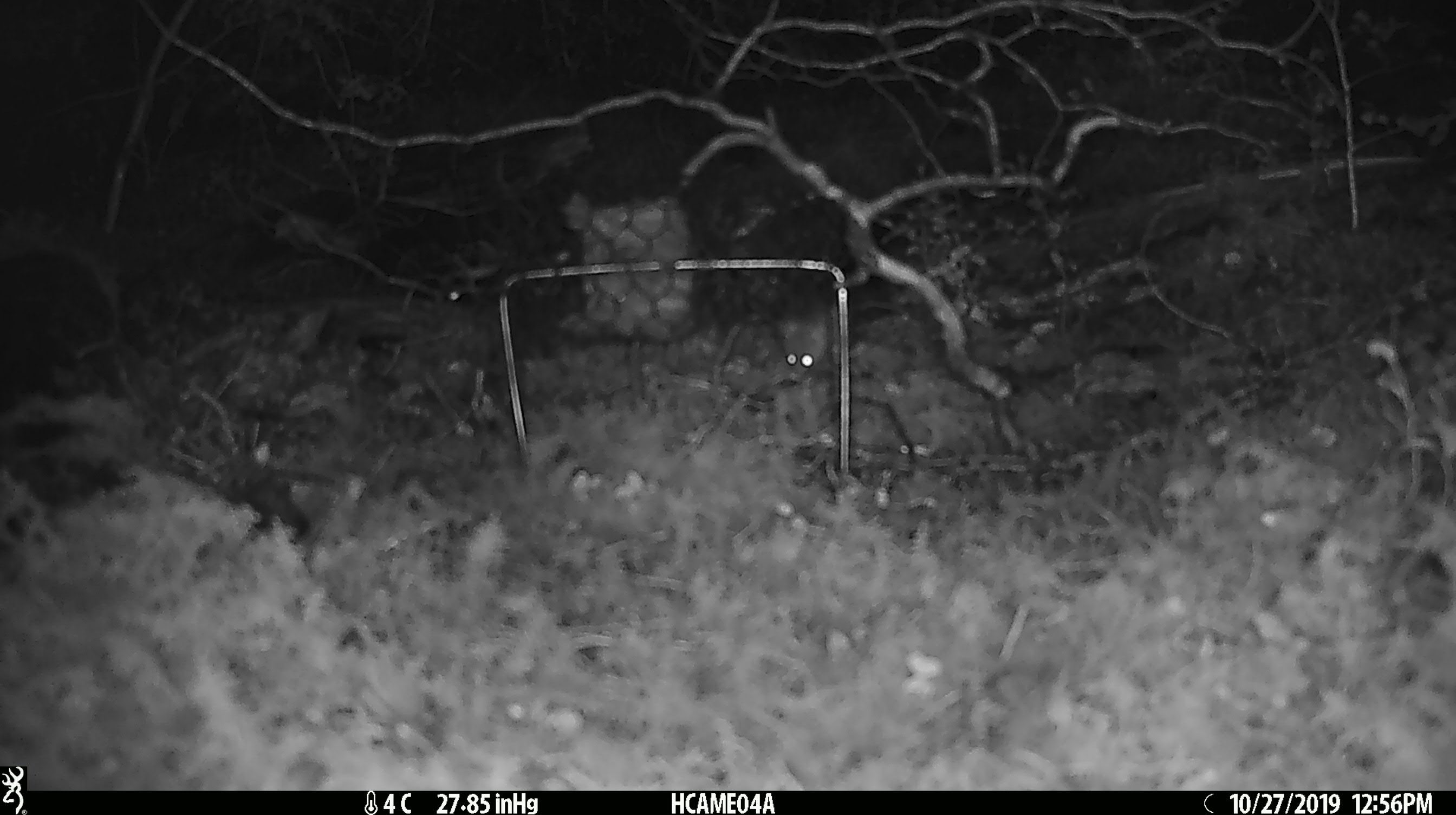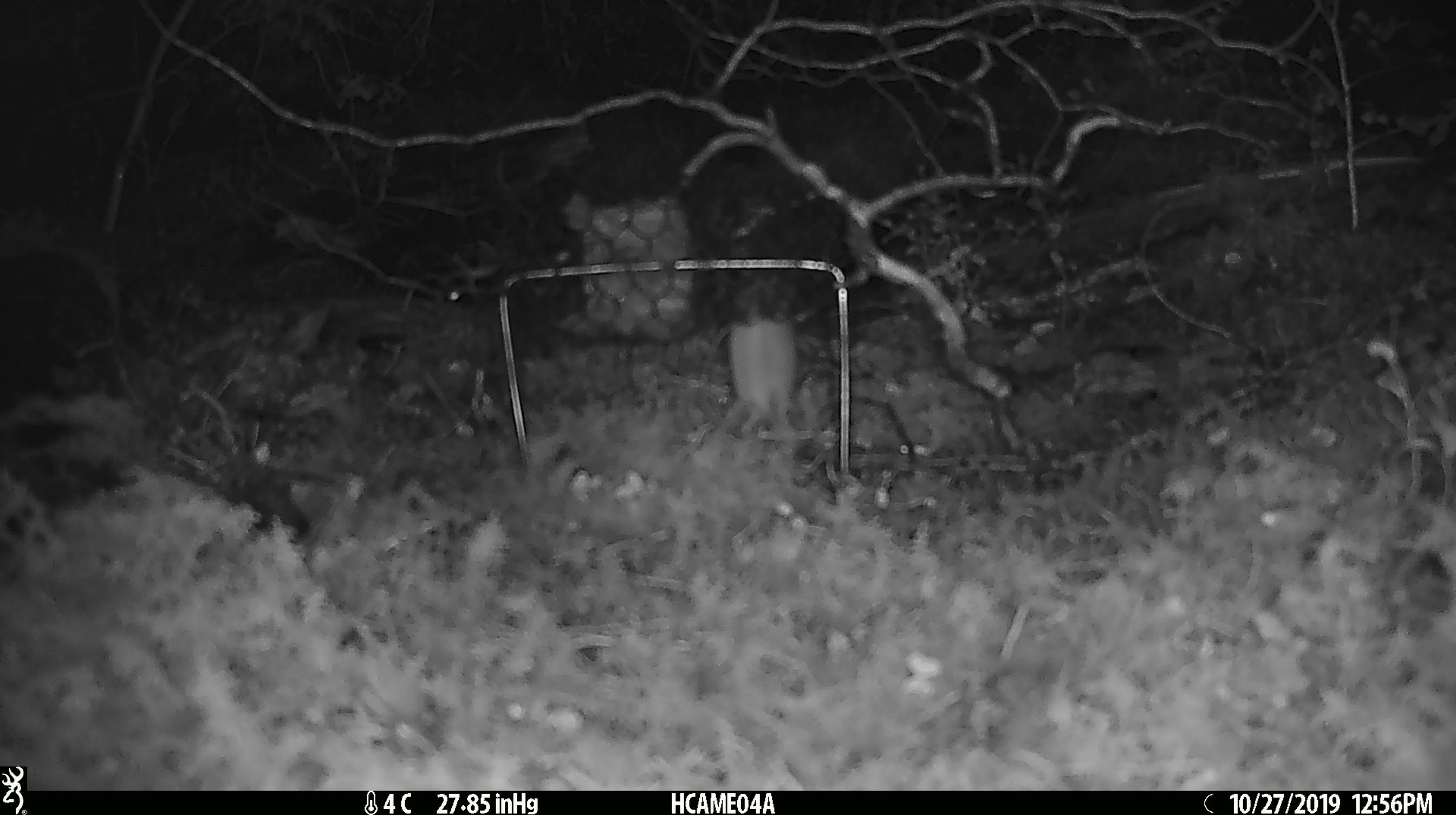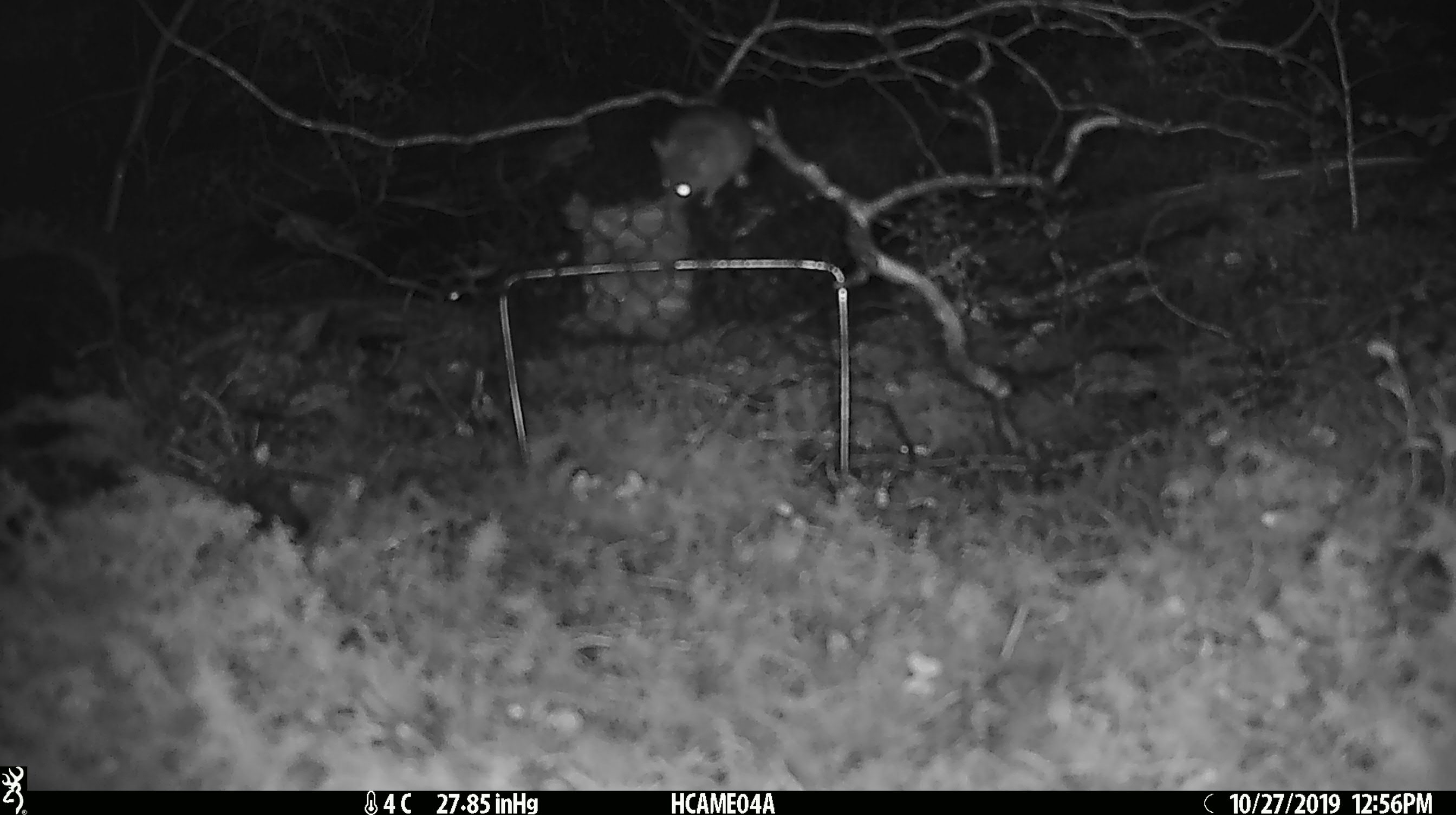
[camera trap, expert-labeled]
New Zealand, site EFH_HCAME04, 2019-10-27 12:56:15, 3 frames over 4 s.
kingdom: Animalia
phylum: Chordata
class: Mammalia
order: Rodentia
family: Muridae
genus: Mus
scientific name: Mus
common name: mouse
Mouse (Mus).